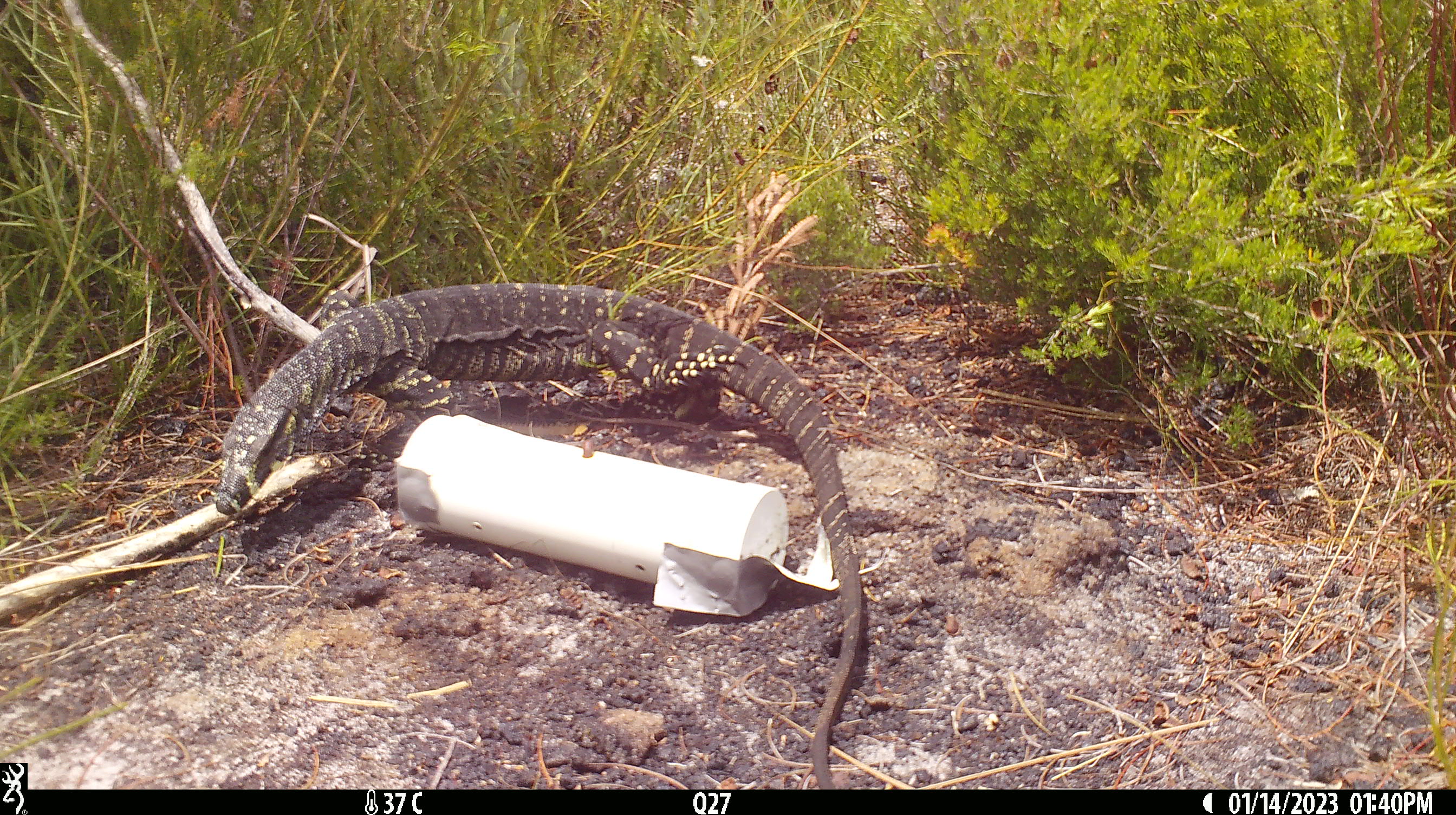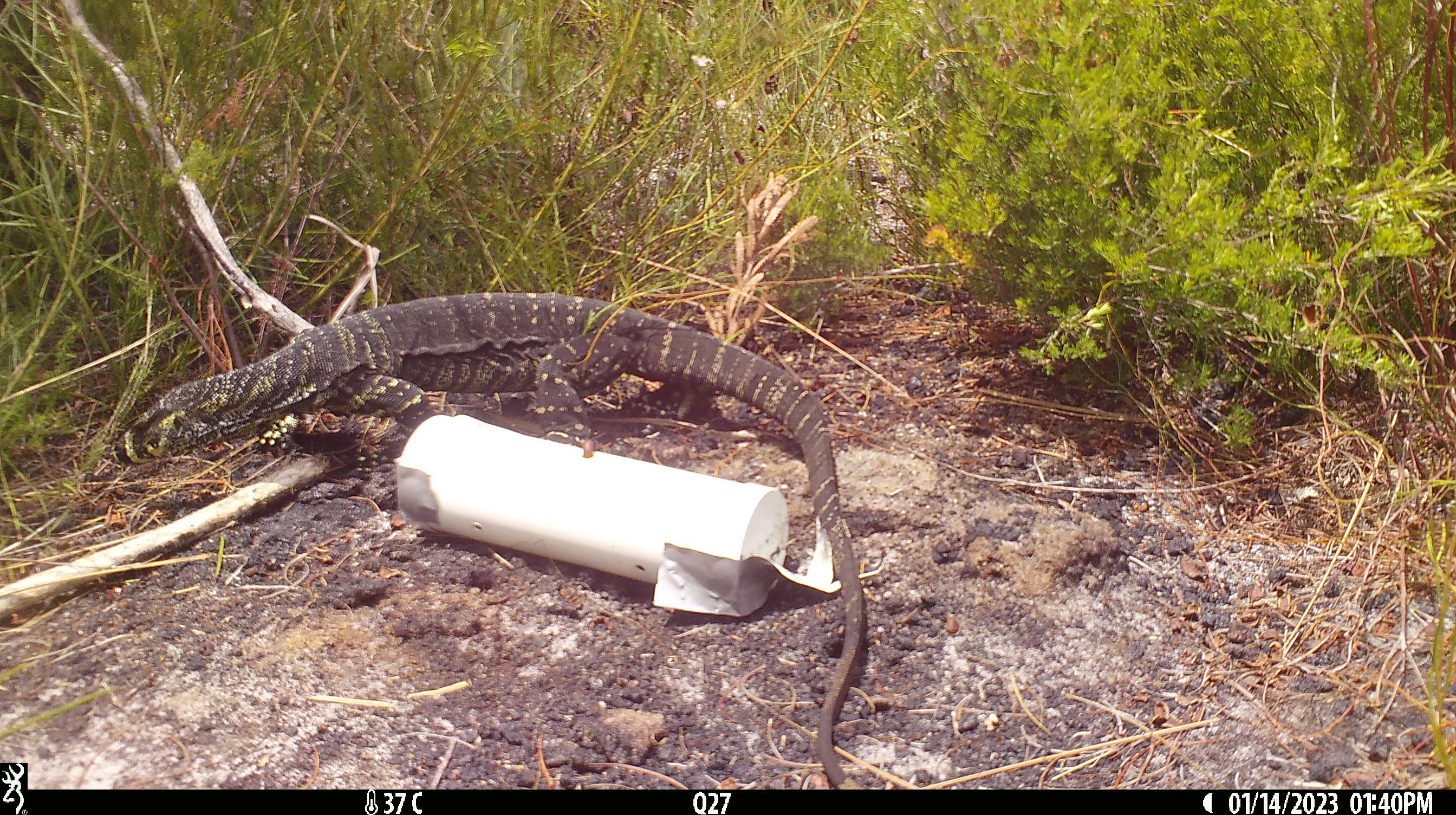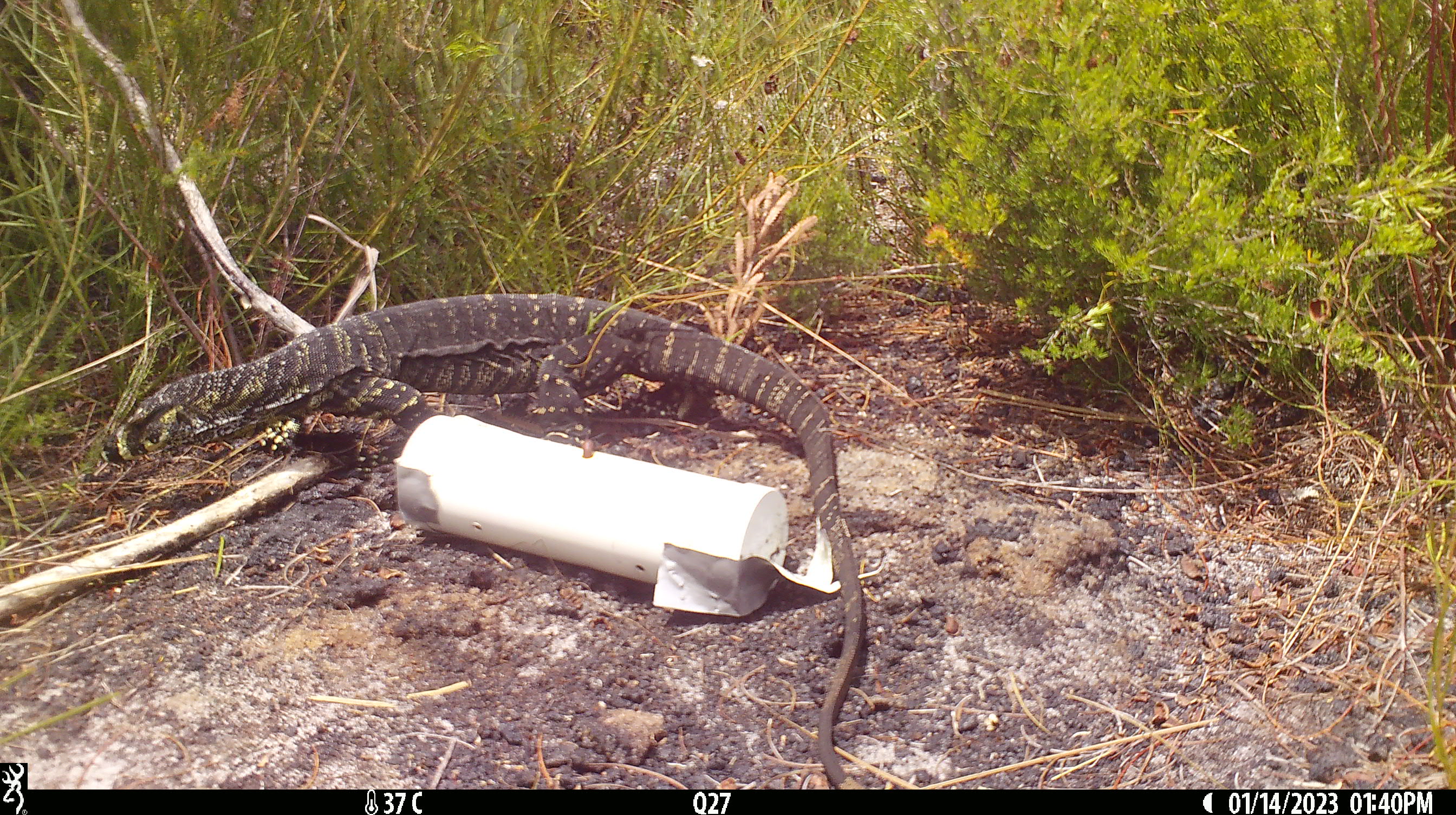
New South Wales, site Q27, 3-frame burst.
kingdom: Animalia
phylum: Chordata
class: Reptilia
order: Squamata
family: Varanidae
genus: Varanus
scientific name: Varanus varius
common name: lace monitor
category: goanna